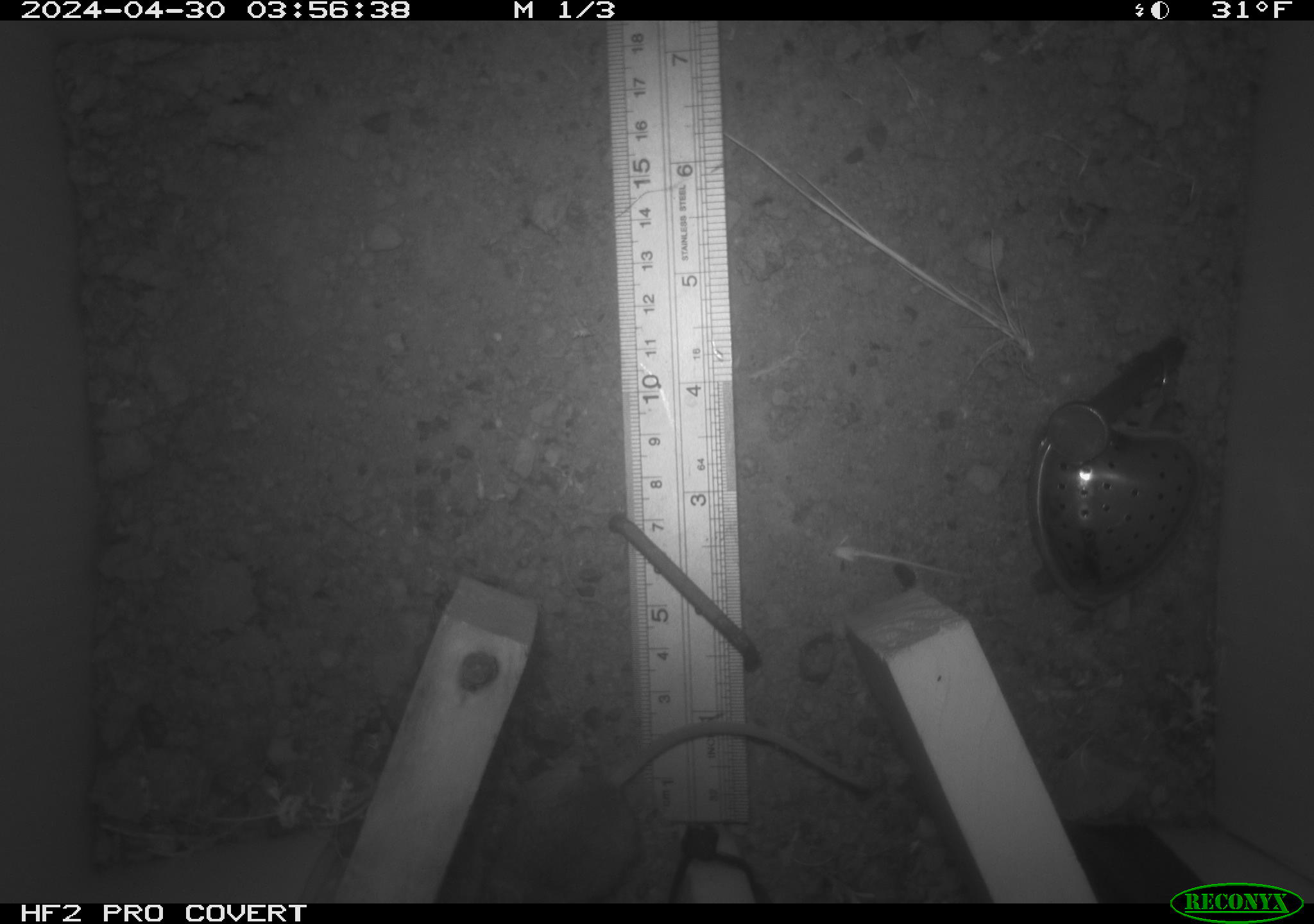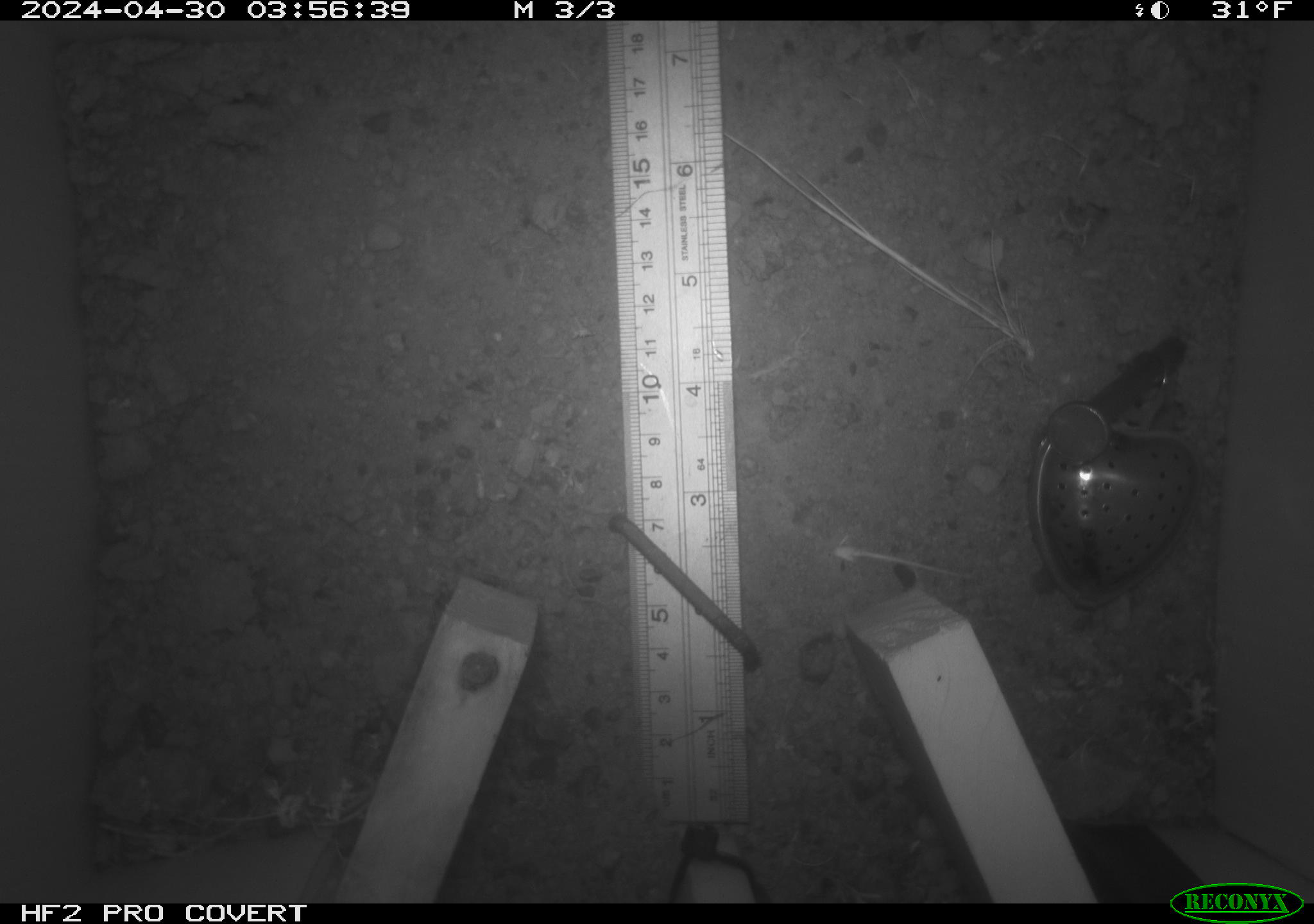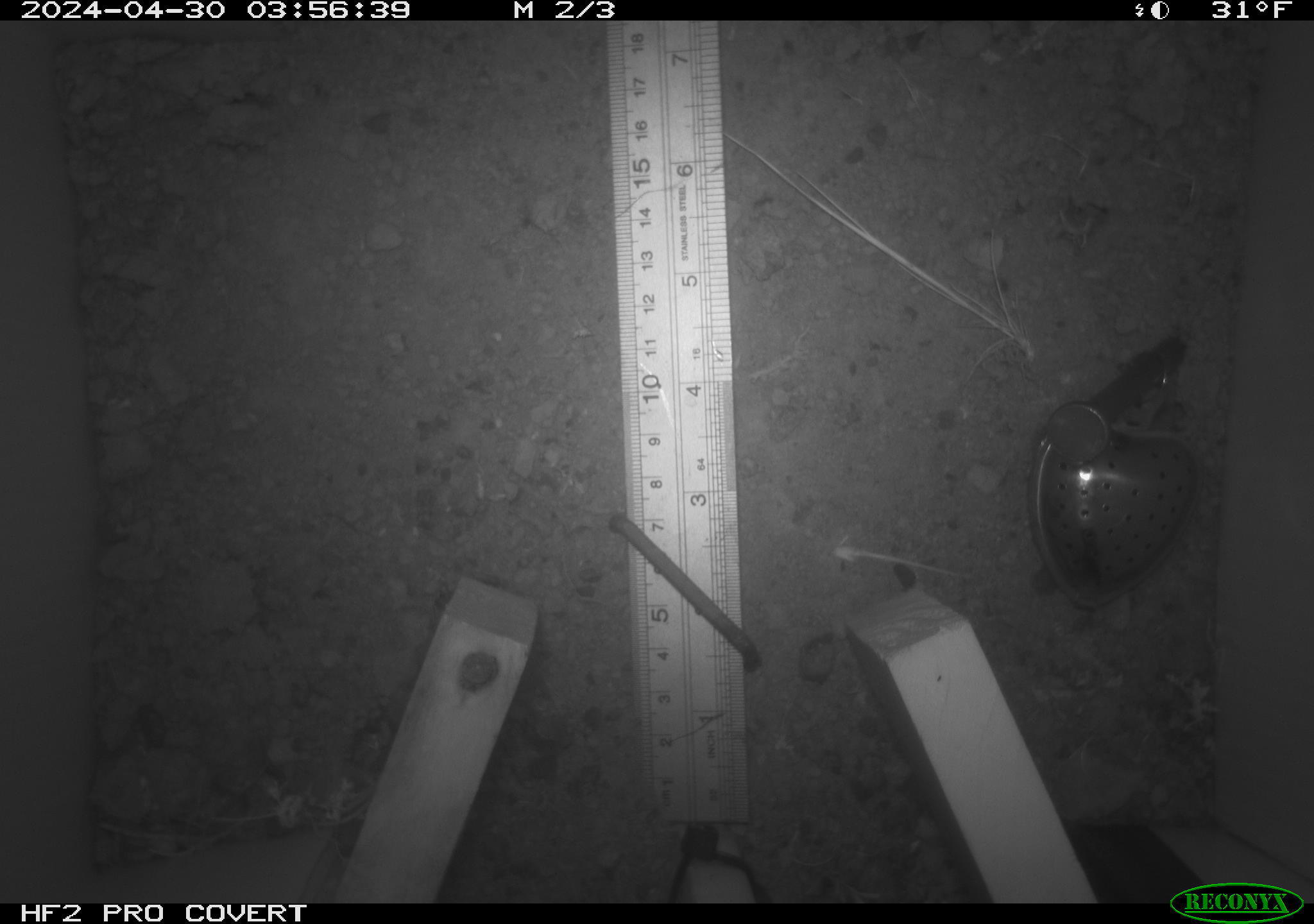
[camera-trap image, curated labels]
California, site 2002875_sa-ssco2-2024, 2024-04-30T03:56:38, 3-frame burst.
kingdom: Animalia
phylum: Chordata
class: Mammalia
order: Rodentia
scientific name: Rodentia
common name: mouse species